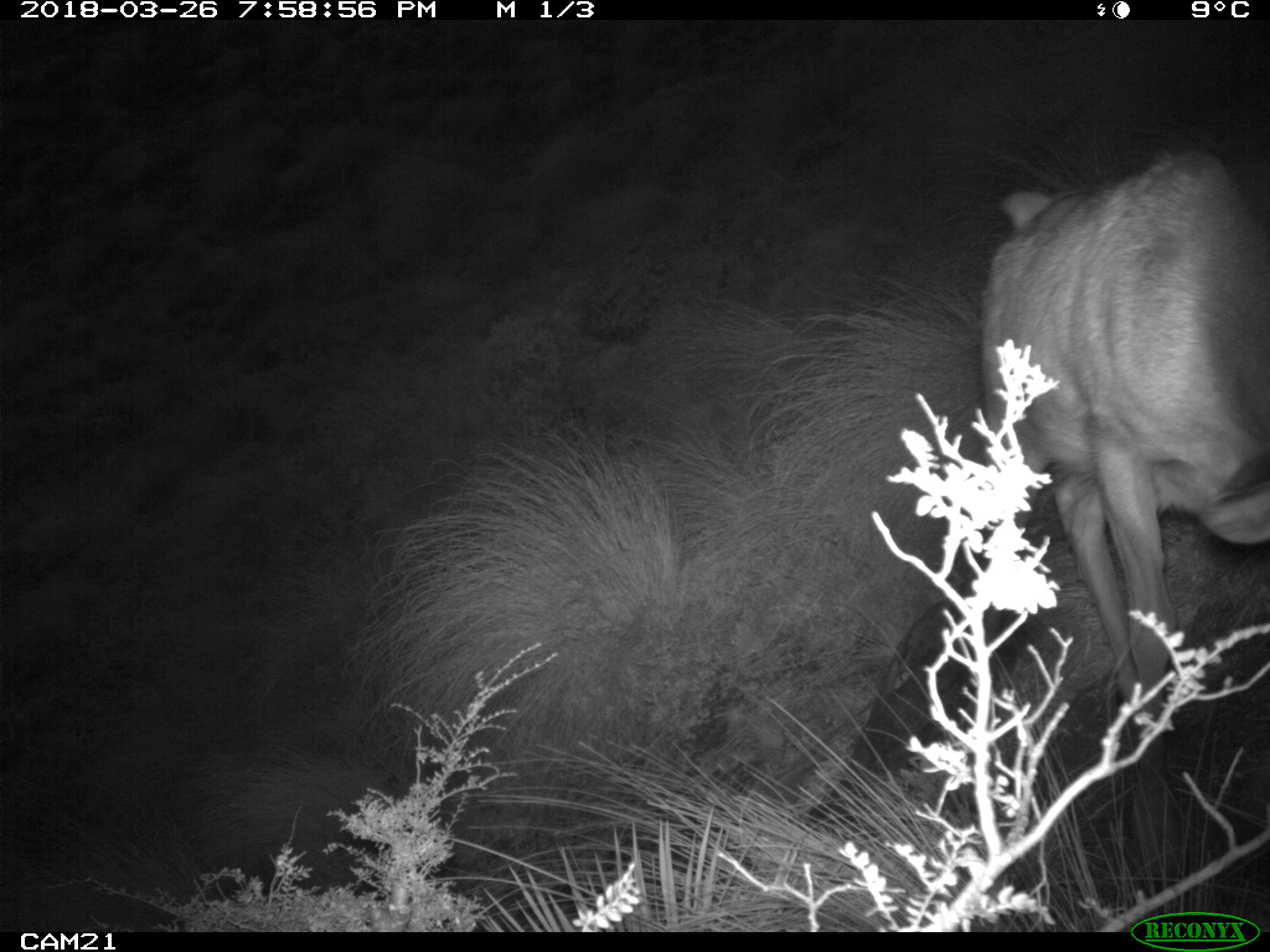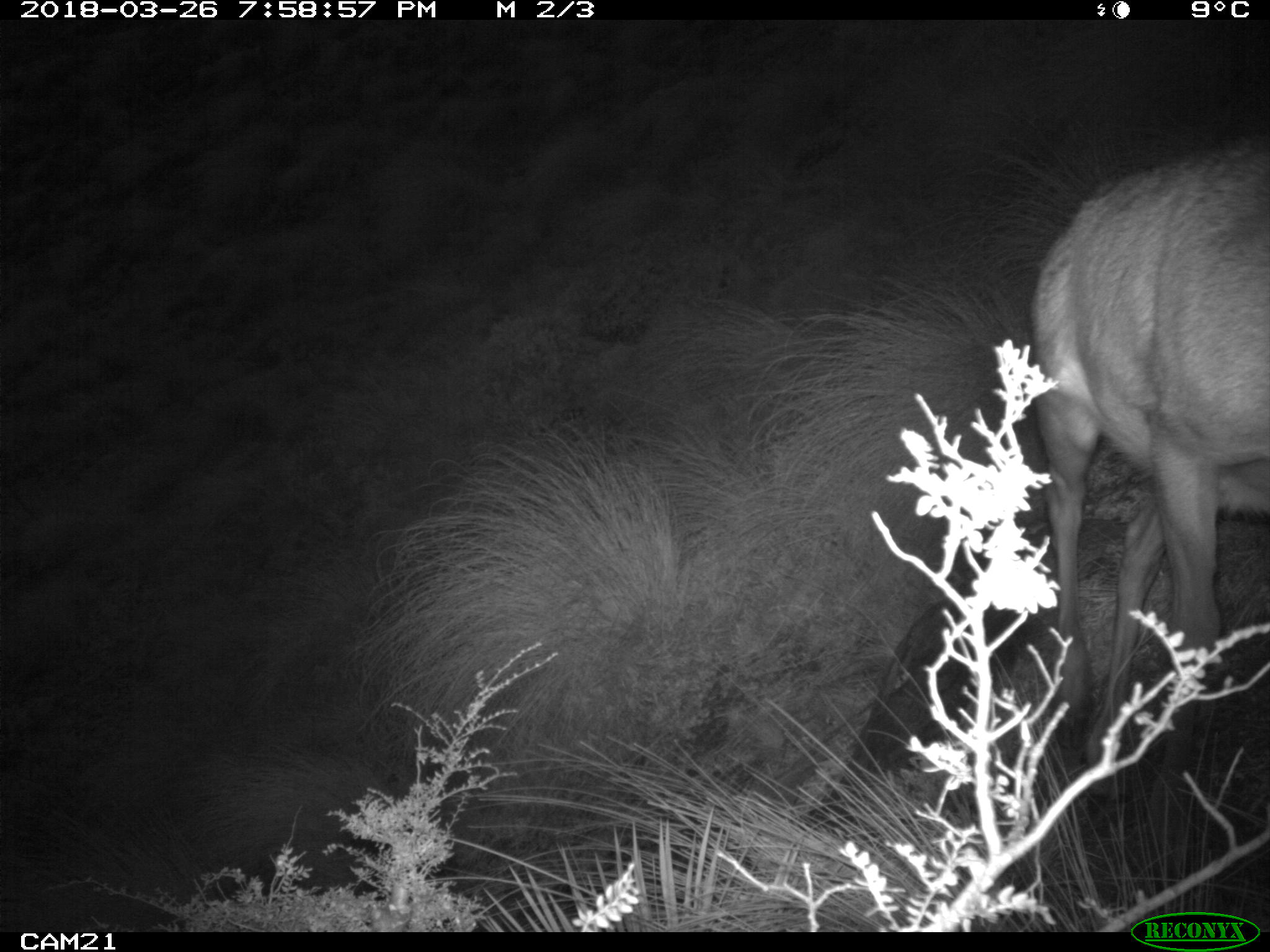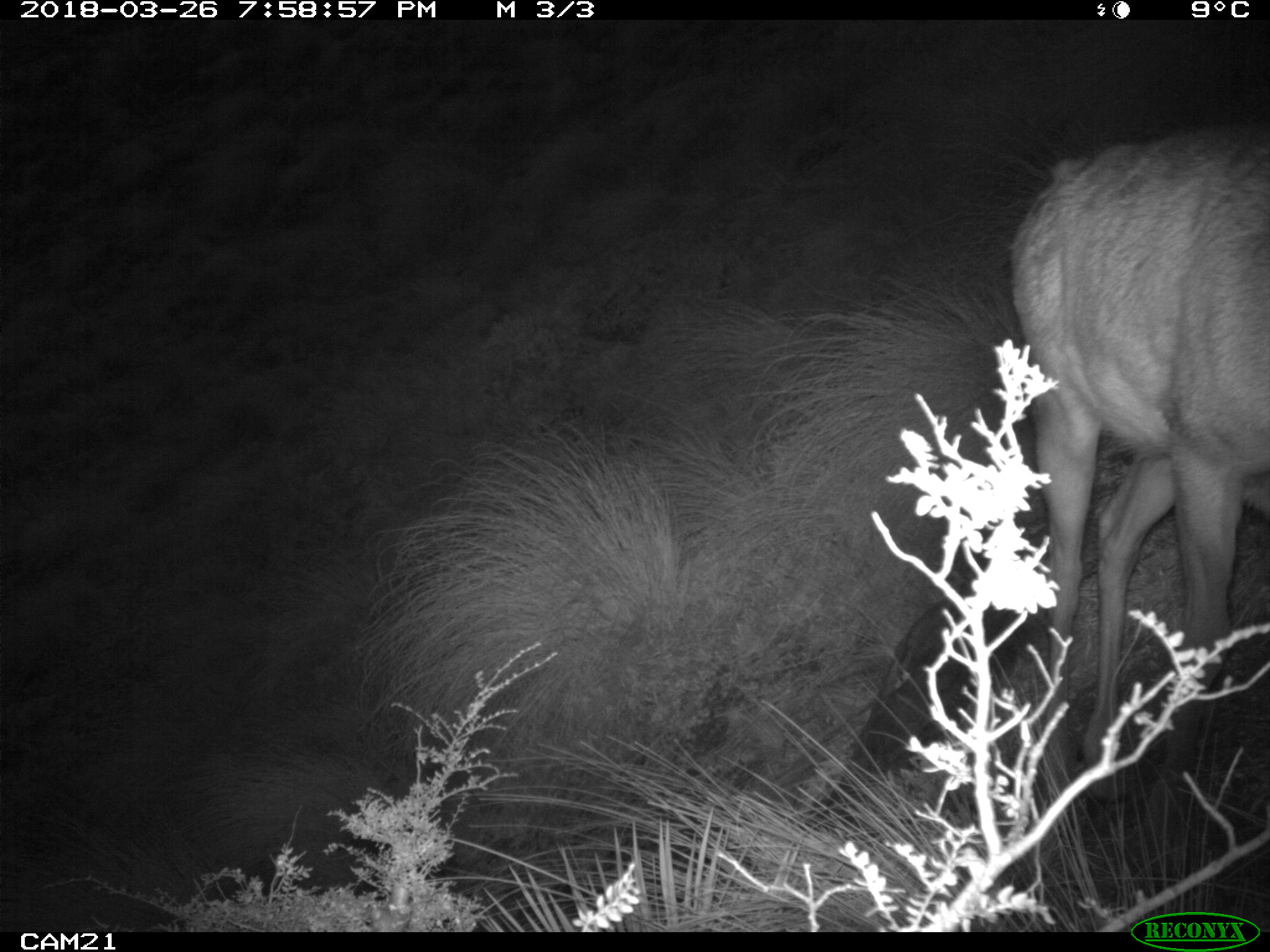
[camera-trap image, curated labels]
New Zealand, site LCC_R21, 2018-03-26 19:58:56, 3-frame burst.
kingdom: Animalia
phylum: Chordata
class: Mammalia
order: Artiodactyla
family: Cervidae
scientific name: Cervidae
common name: deer